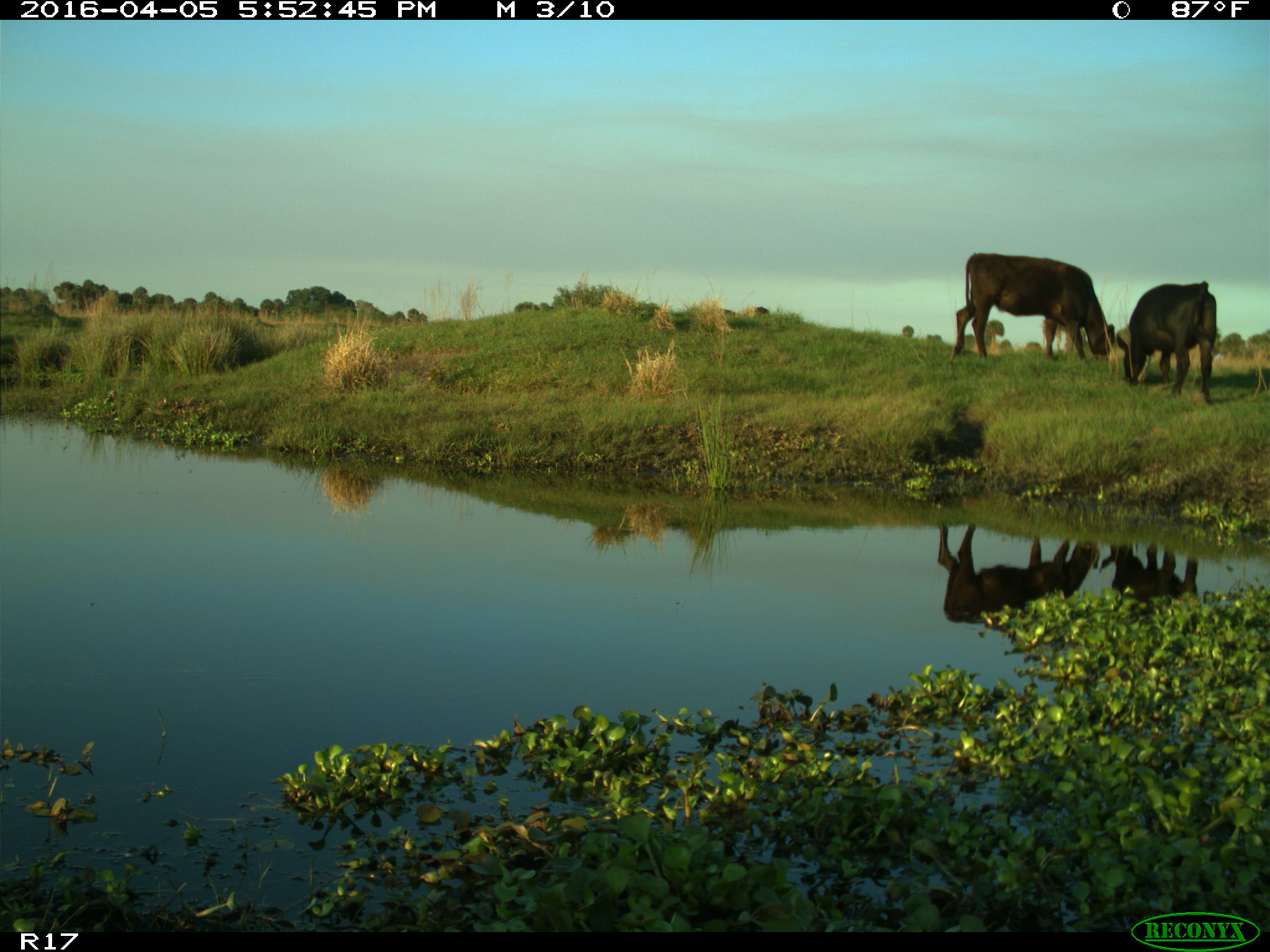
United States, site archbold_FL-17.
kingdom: Animalia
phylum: Chordata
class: Mammalia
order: Artiodactyla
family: Bovidae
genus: Bos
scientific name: Bos taurus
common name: domestic cow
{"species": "Bos taurus (domestic cow)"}